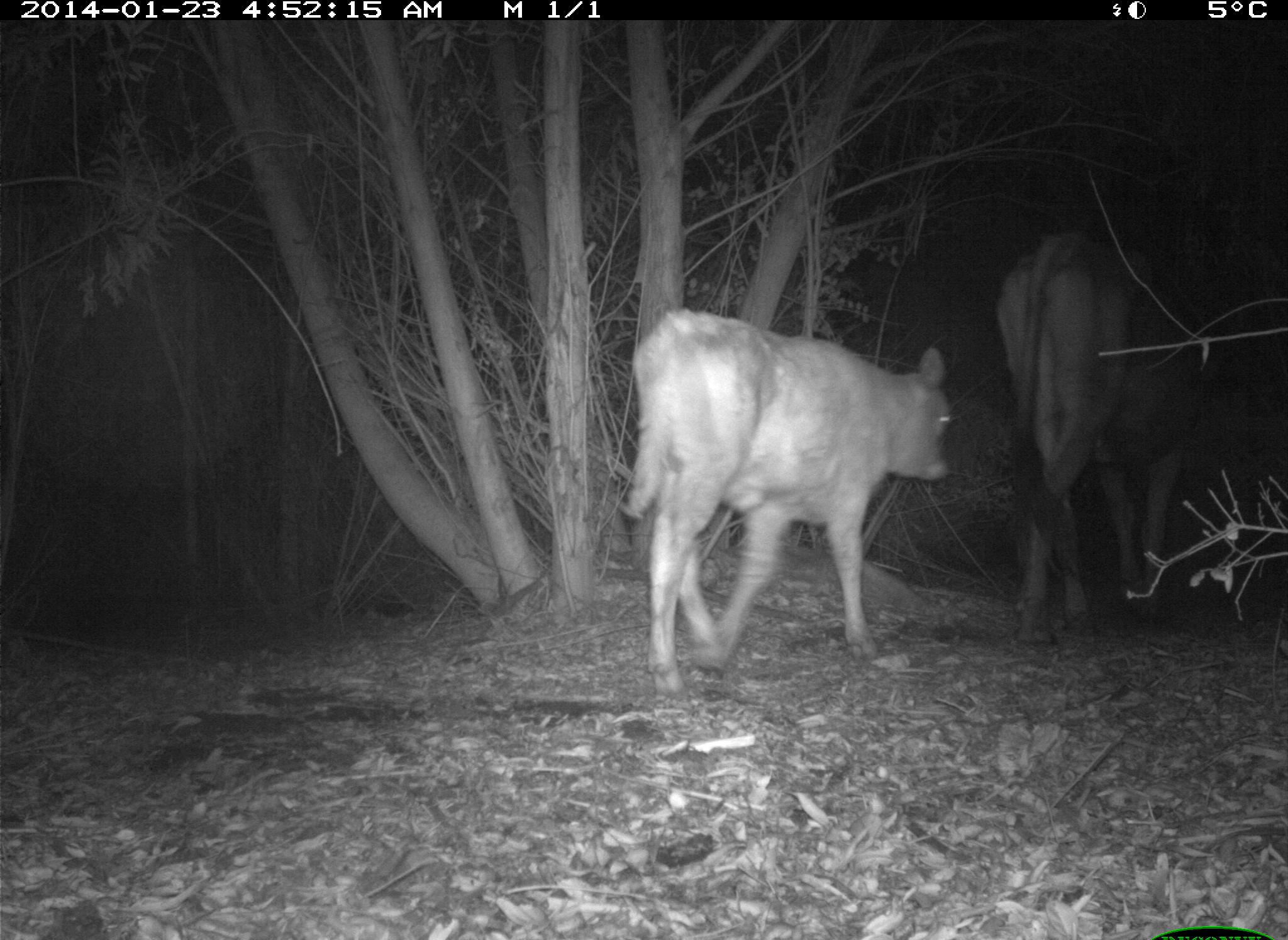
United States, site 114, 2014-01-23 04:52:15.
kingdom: Animalia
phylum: Chordata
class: Mammalia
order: Artiodactyla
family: Bovidae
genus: Bos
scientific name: Bos taurus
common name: cow